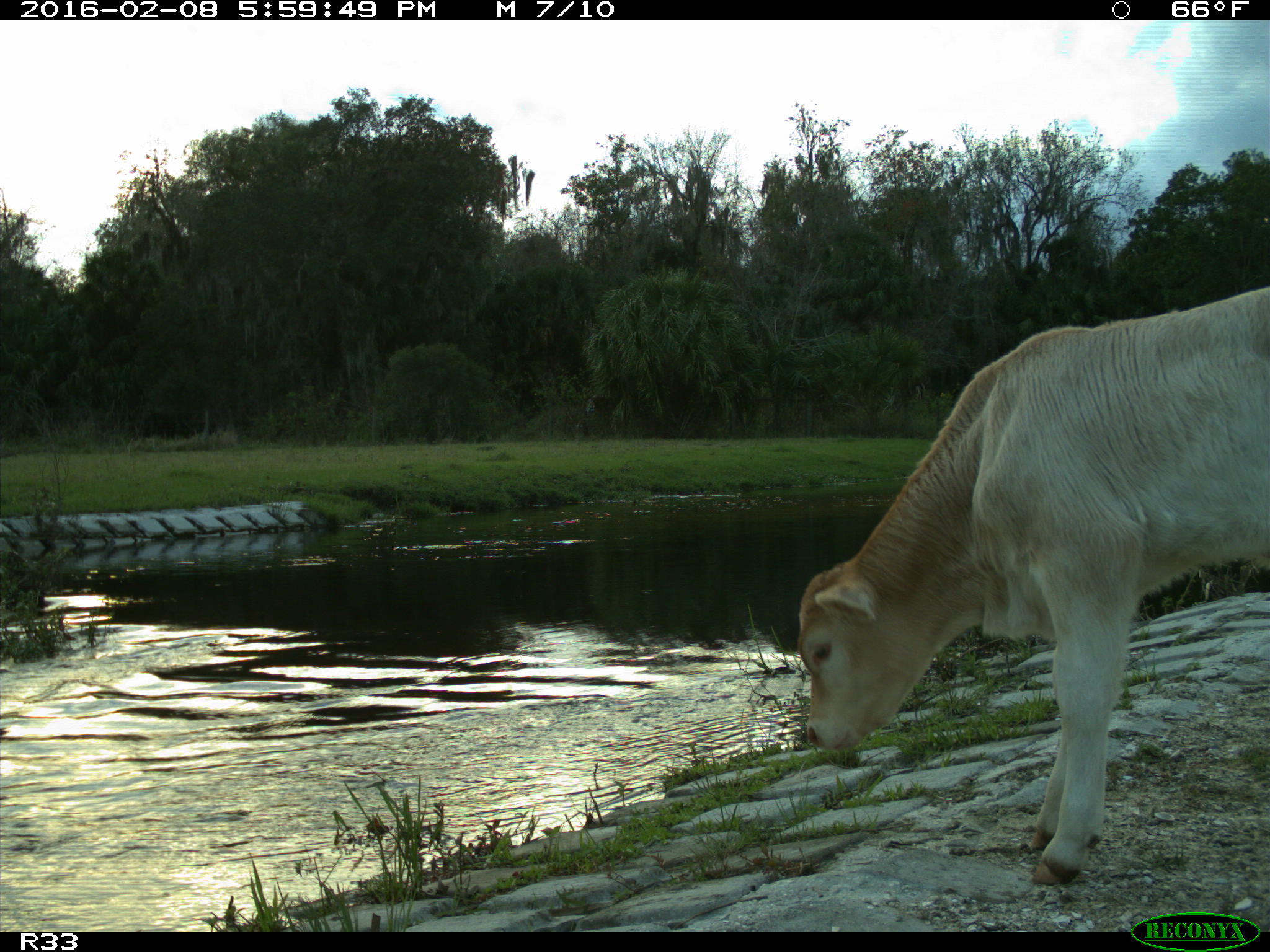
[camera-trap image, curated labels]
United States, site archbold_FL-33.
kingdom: Animalia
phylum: Chordata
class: Mammalia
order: Artiodactyla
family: Bovidae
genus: Bos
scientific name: Bos taurus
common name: domestic cow